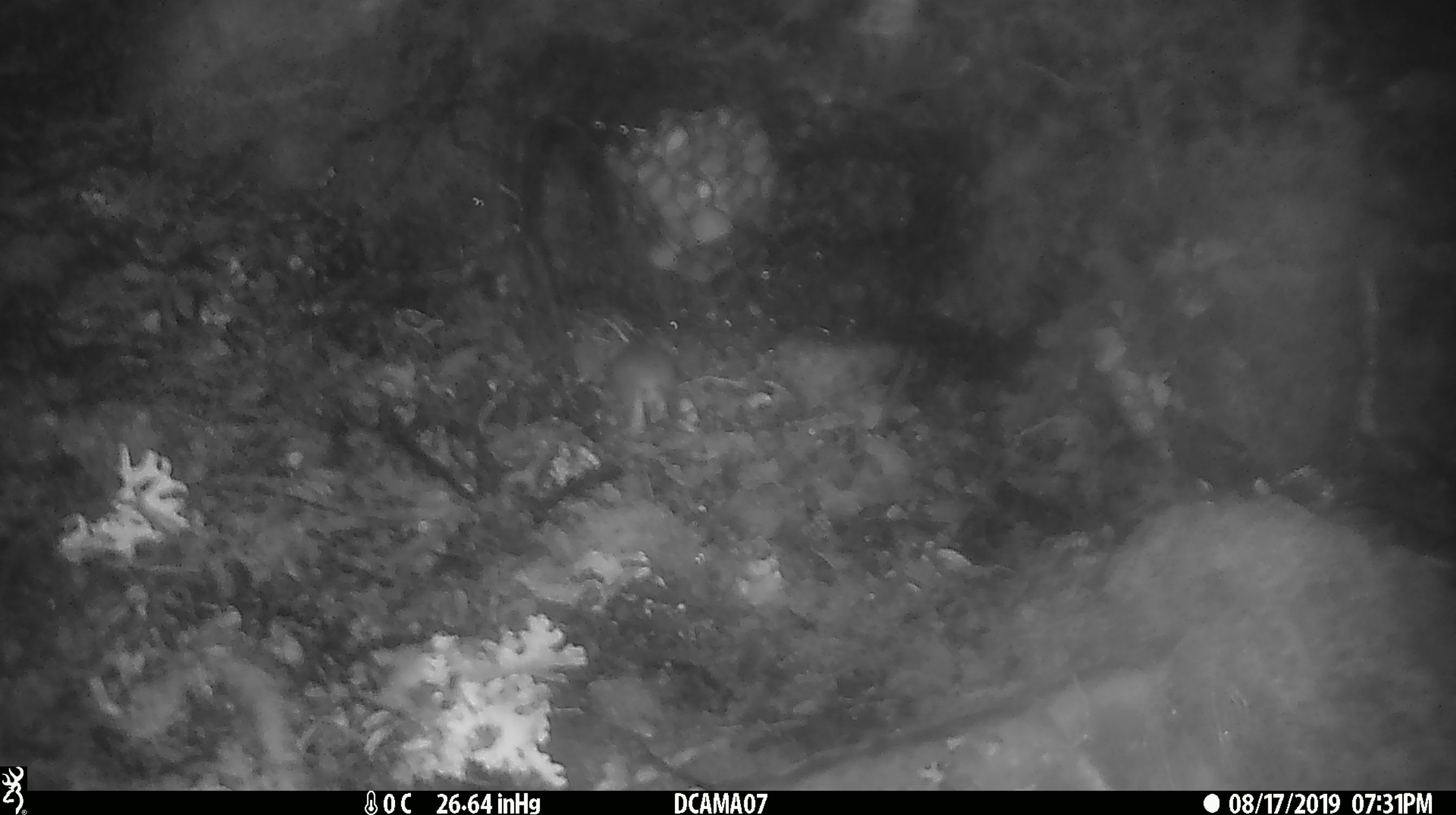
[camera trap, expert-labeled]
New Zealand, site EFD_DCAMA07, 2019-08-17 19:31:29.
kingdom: Animalia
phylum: Chordata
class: Mammalia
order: Rodentia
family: Muridae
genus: Mus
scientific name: Mus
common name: mouse